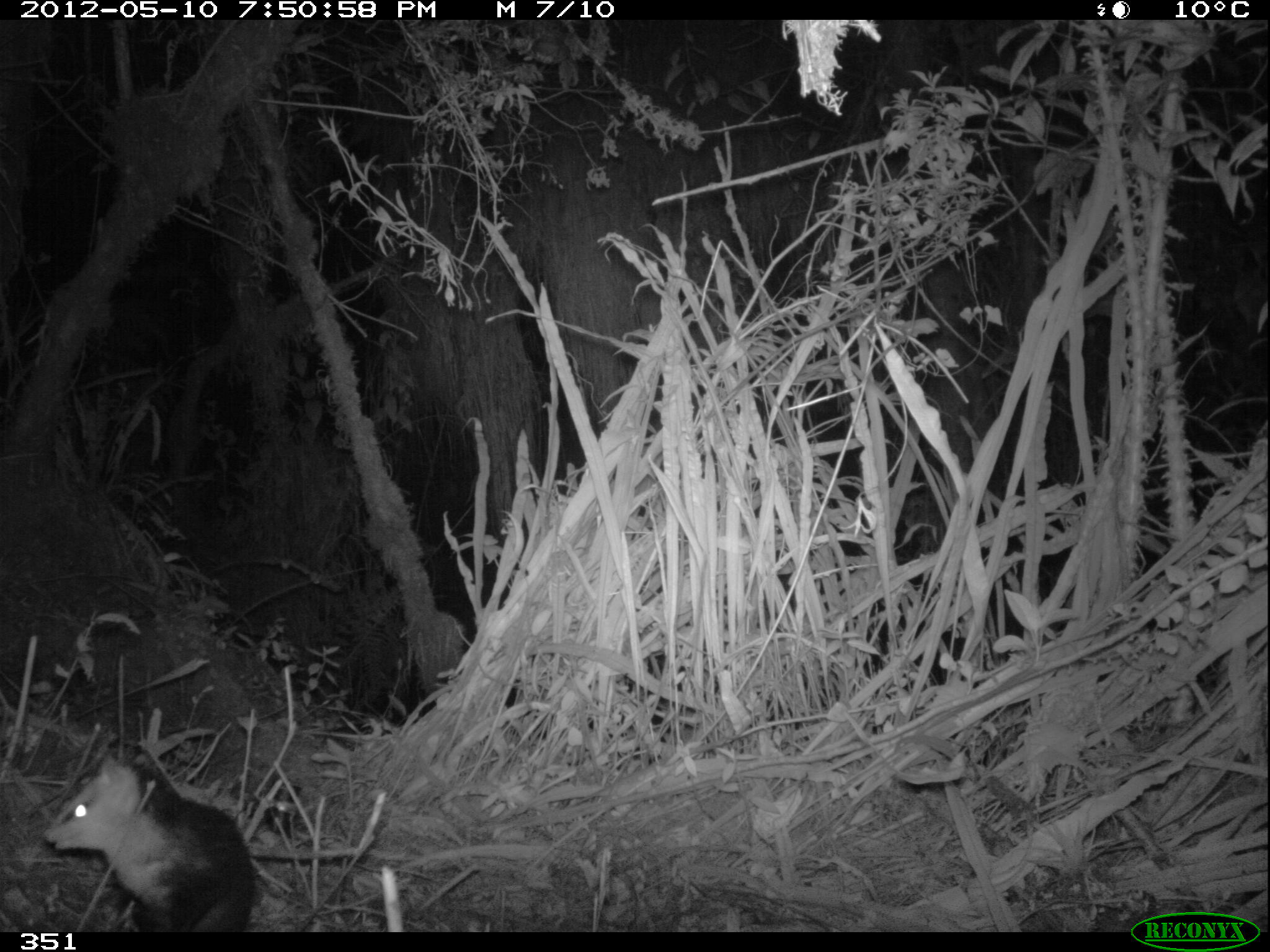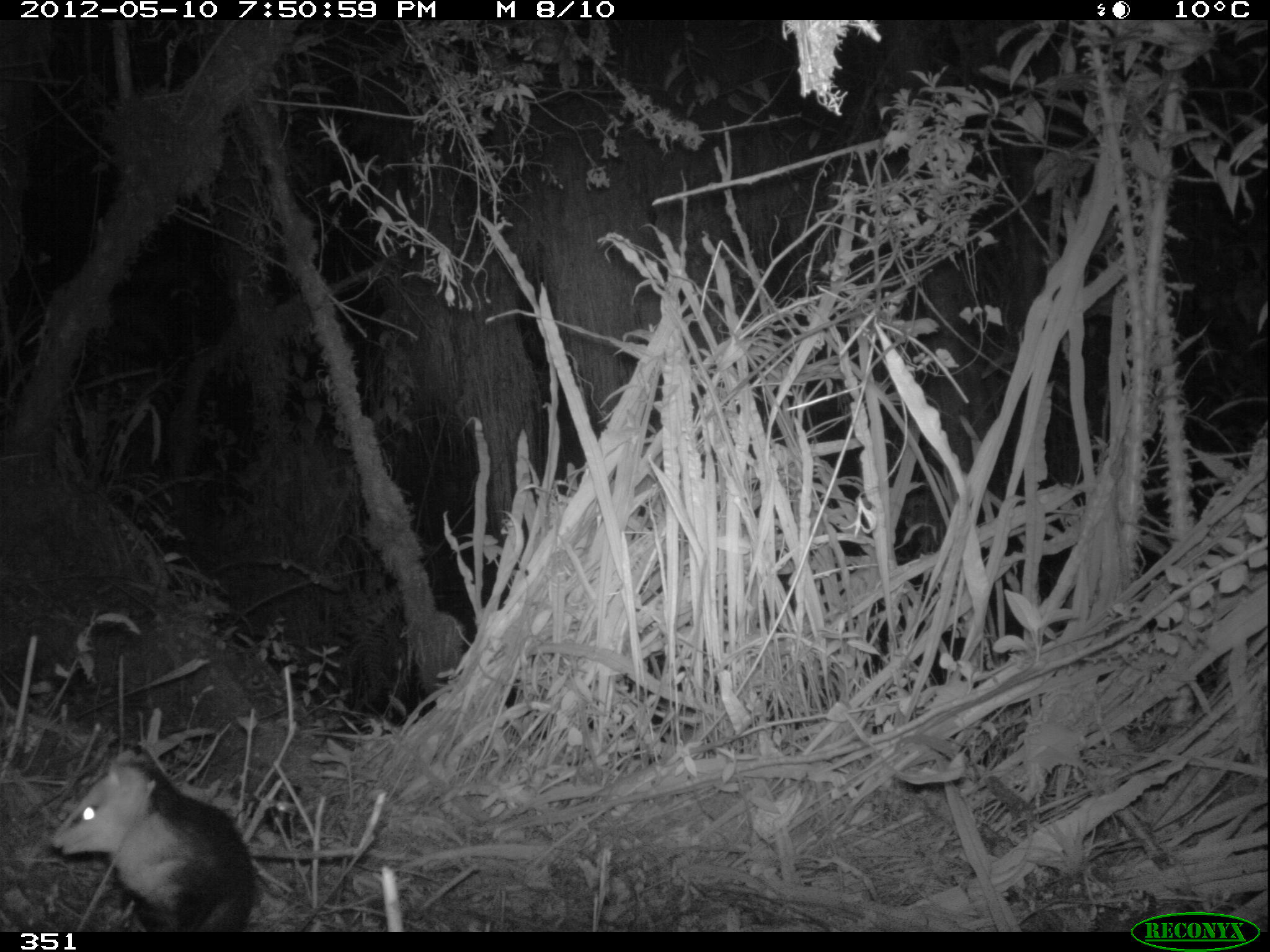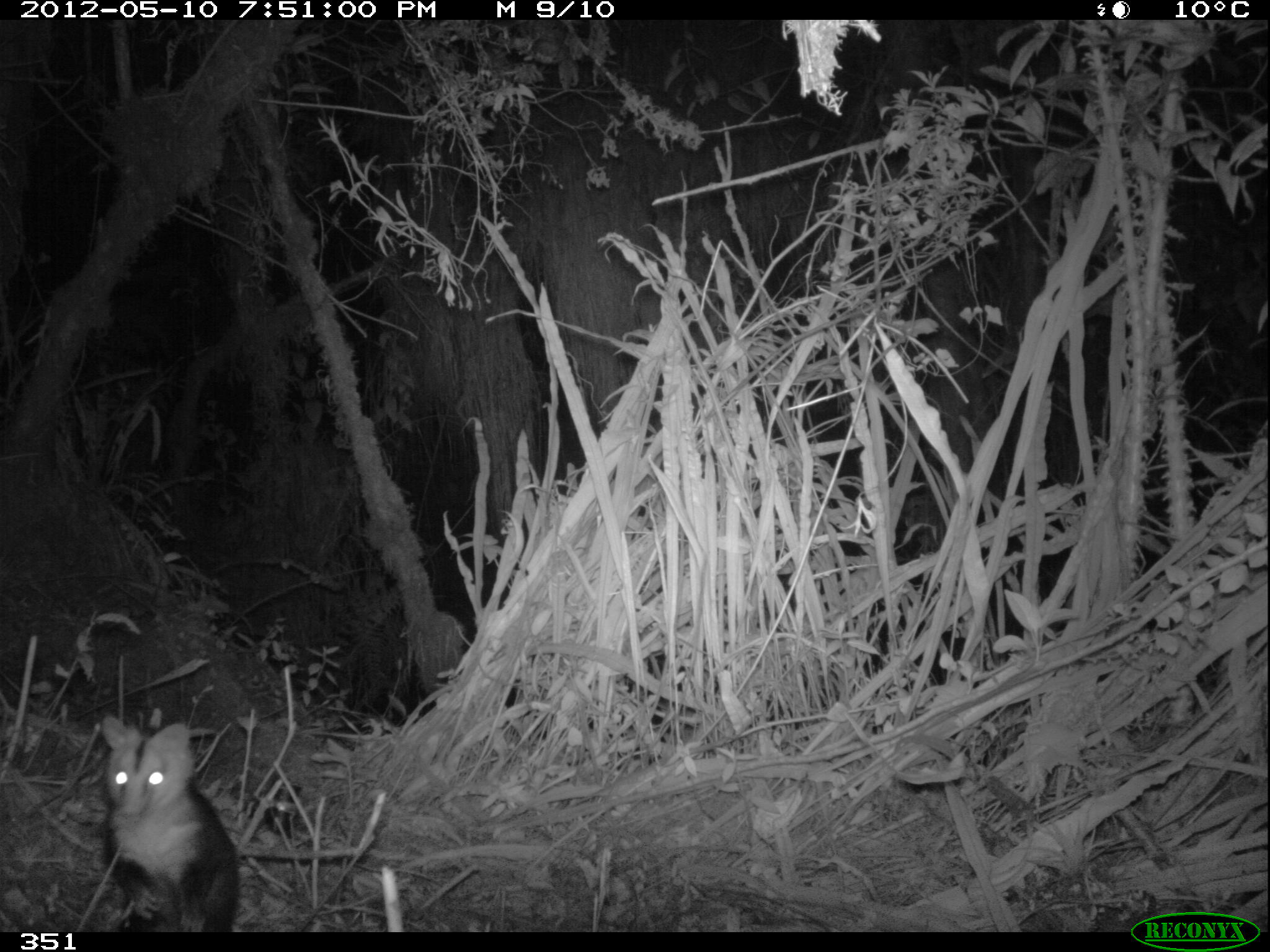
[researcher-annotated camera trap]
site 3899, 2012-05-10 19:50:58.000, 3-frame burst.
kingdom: Animalia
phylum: Chordata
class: Mammalia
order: Didelphimorphia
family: Didelphidae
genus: Didelphis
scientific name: Didelphis pernigra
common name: andean white-eared opossum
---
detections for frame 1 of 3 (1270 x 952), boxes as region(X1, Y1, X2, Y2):
didelphis pernigra: region(42, 745, 258, 932)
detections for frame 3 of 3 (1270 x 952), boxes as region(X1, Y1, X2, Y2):
didelphis pernigra: region(90, 715, 241, 932)